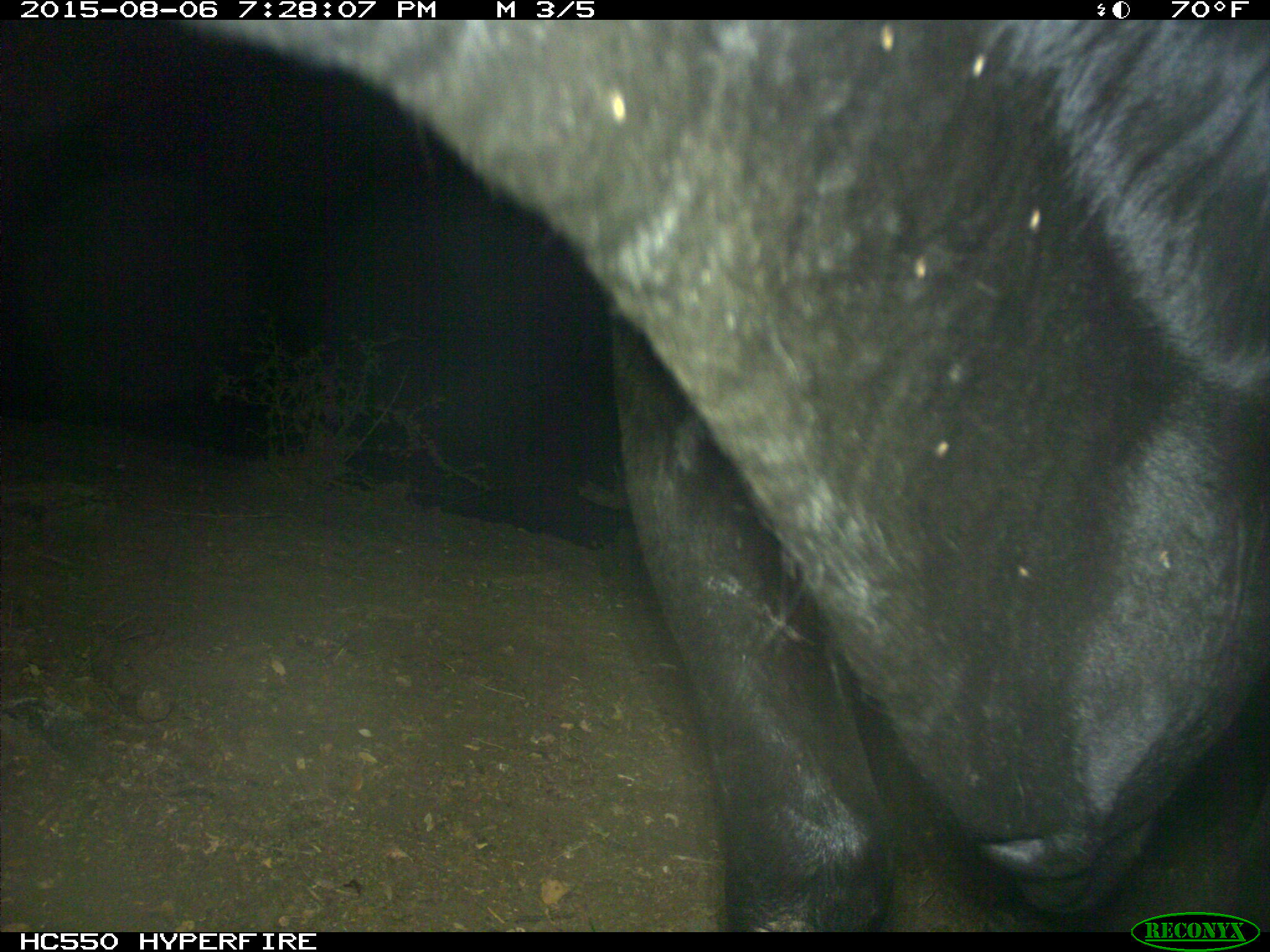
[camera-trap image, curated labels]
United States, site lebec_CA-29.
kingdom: Animalia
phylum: Chordata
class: Mammalia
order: Artiodactyla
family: Bovidae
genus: Bos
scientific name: Bos taurus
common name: domestic cow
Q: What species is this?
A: Bos taurus (domestic cow).